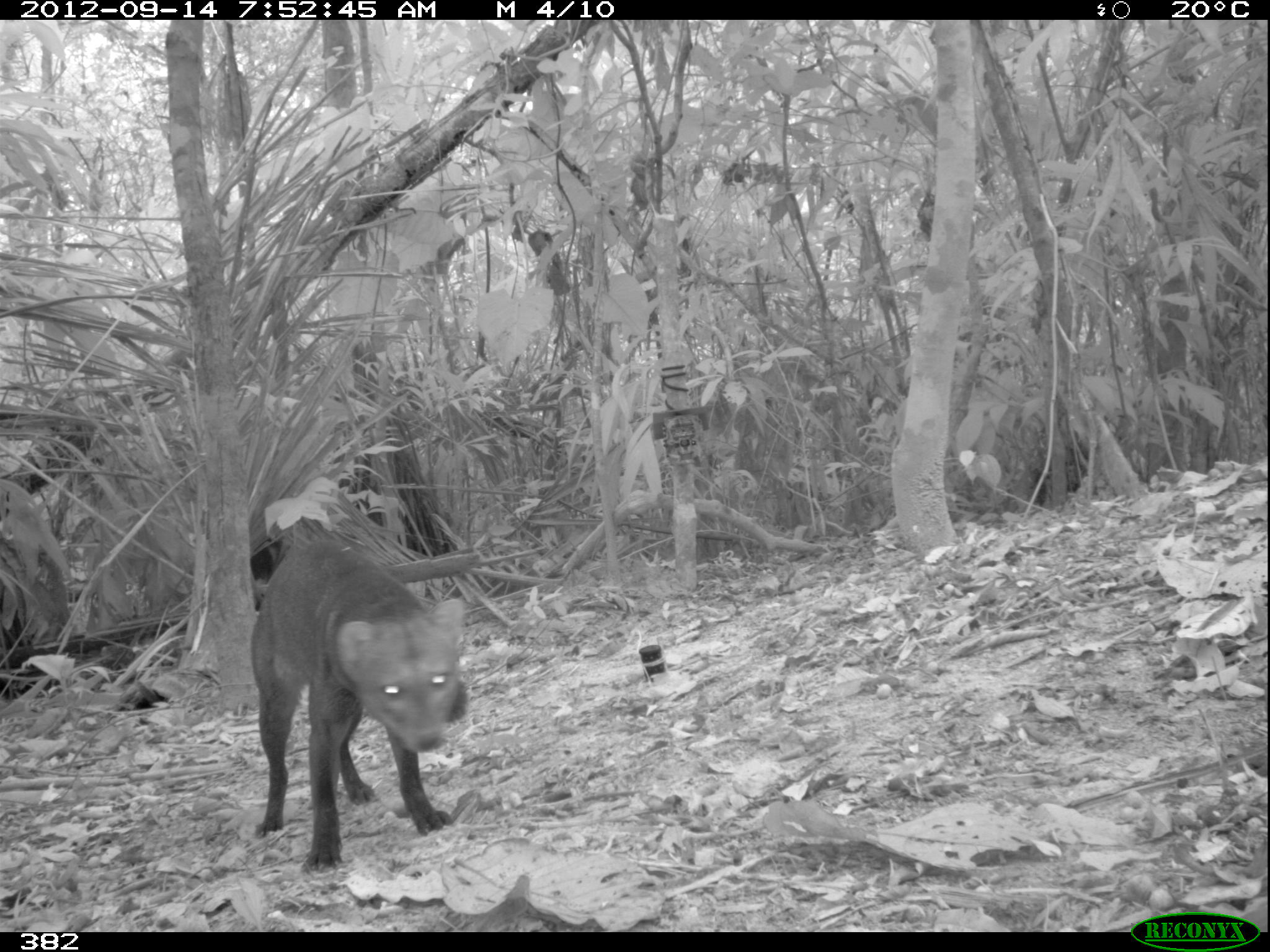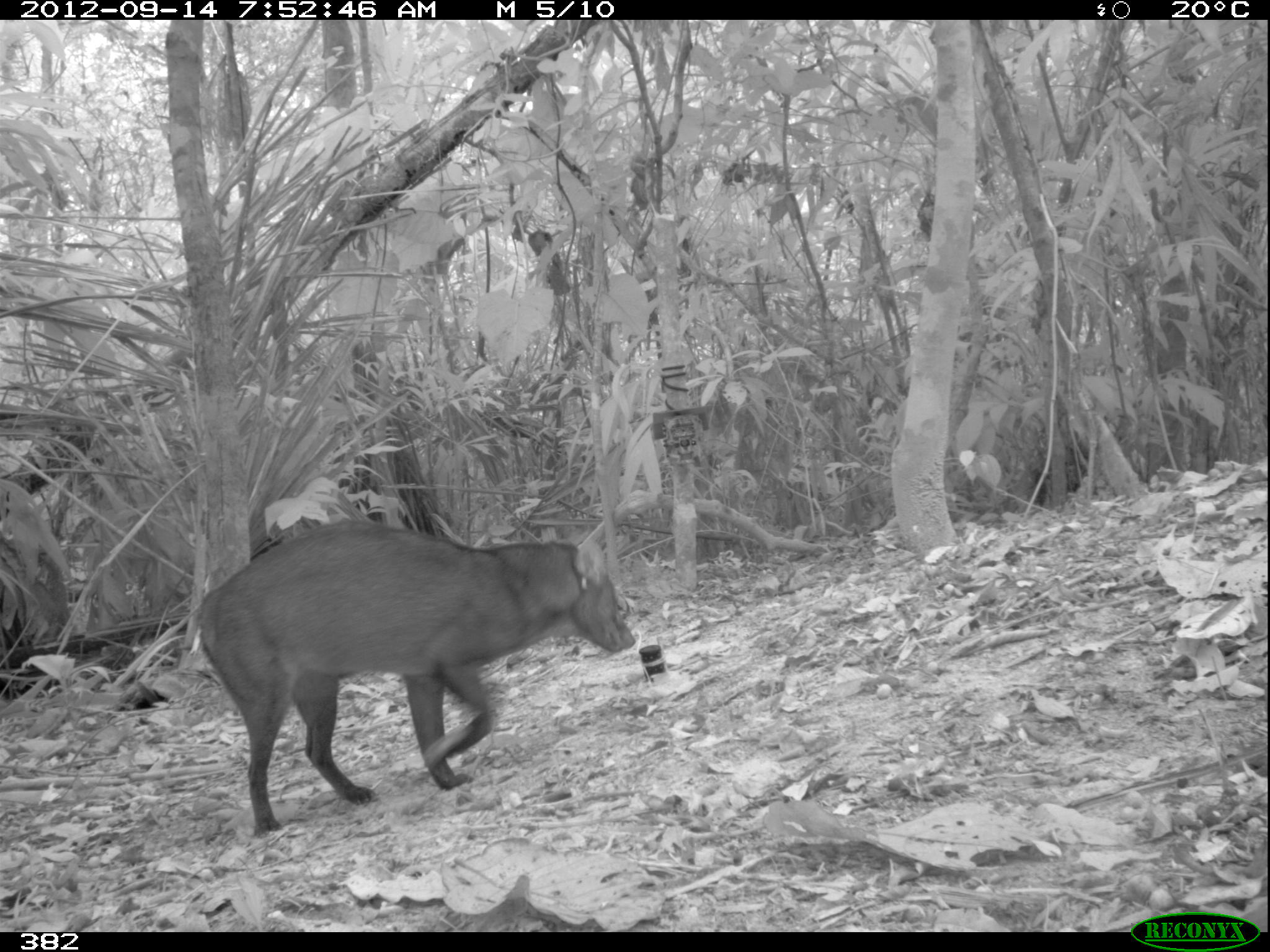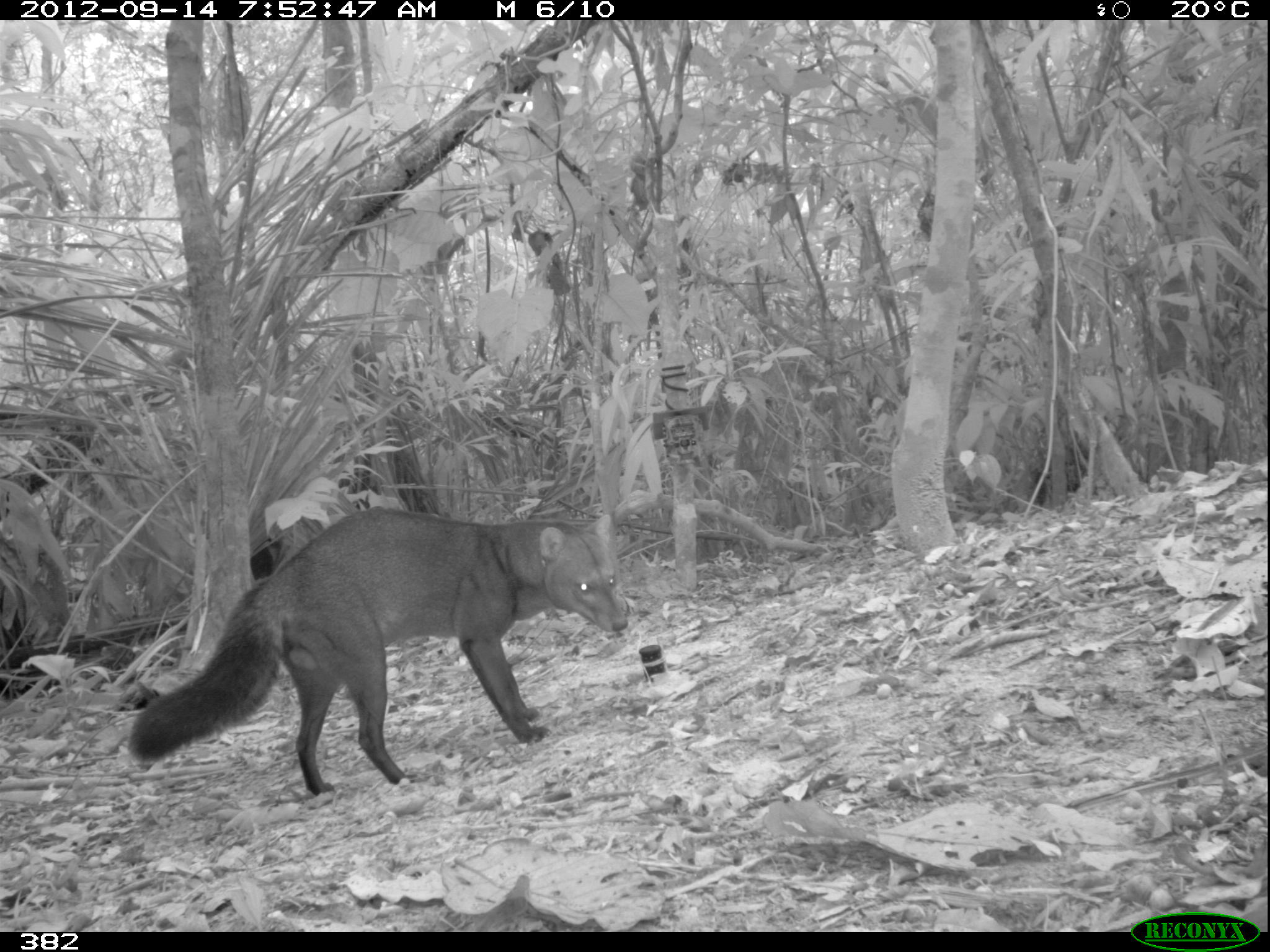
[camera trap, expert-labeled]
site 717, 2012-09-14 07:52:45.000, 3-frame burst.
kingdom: Animalia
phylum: Chordata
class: Mammalia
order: Carnivora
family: Canidae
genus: Atelocynus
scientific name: Atelocynus microtis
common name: short-eared dog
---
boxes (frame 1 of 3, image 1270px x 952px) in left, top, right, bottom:
atelocynus microtis: 250, 538, 467, 873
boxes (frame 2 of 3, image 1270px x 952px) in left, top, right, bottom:
atelocynus microtis: 197, 519, 635, 837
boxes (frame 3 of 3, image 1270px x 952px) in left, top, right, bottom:
atelocynus microtis: 127, 505, 628, 795